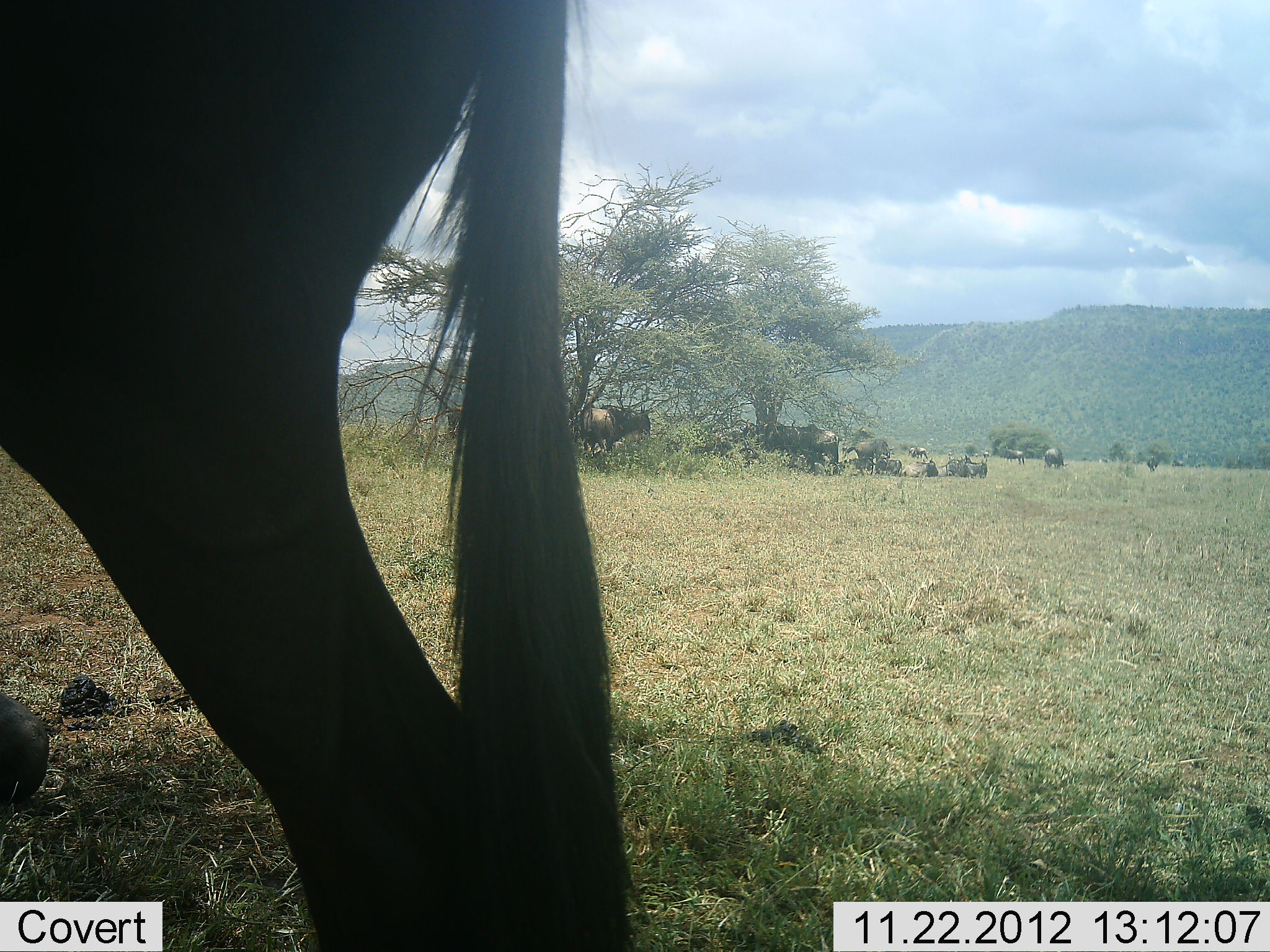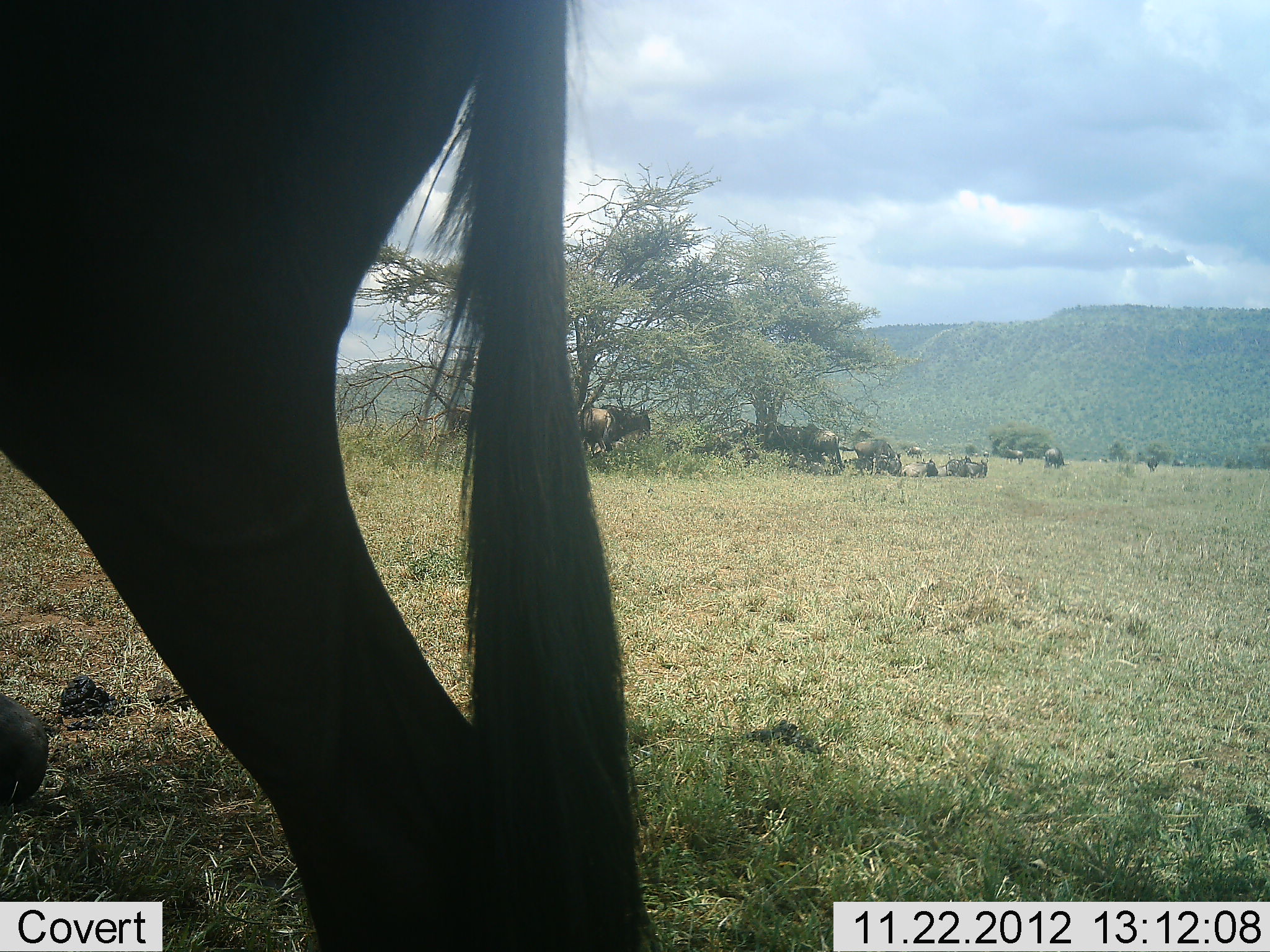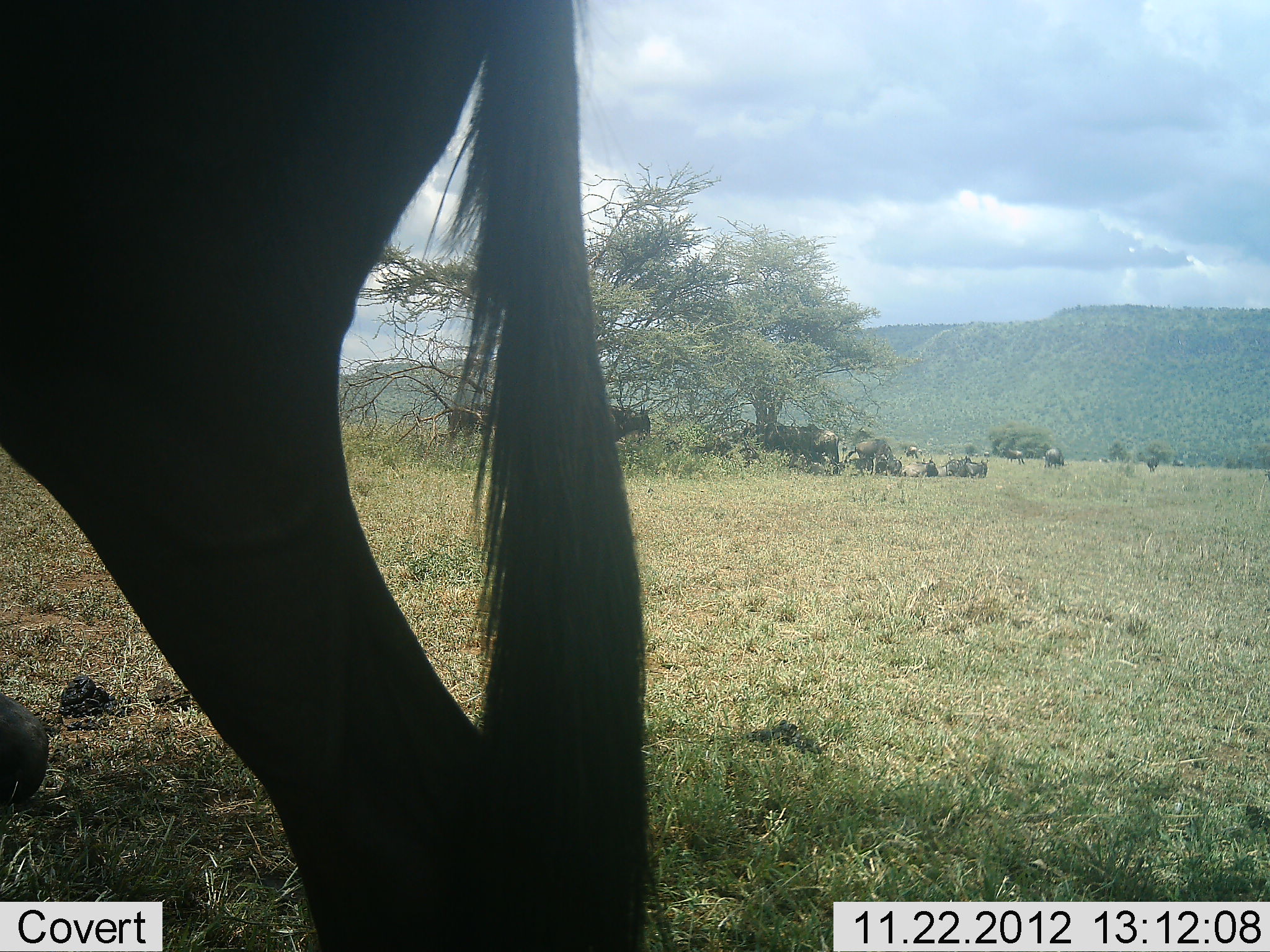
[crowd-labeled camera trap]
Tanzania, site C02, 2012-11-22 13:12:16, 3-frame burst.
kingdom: Animalia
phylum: Chordata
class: Mammalia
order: Artiodactyla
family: Bovidae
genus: Connochaetes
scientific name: Connochaetes taurinus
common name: blue wildebeest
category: wildebeest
Wildebeest (blue wildebeest) (Connochaetes taurinus), count 11-50. Behavior (volunteer vote fractions): standing 81%, resting 81%, moving 12%, interacting 8%. Young present (vote fraction): 0%. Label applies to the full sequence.